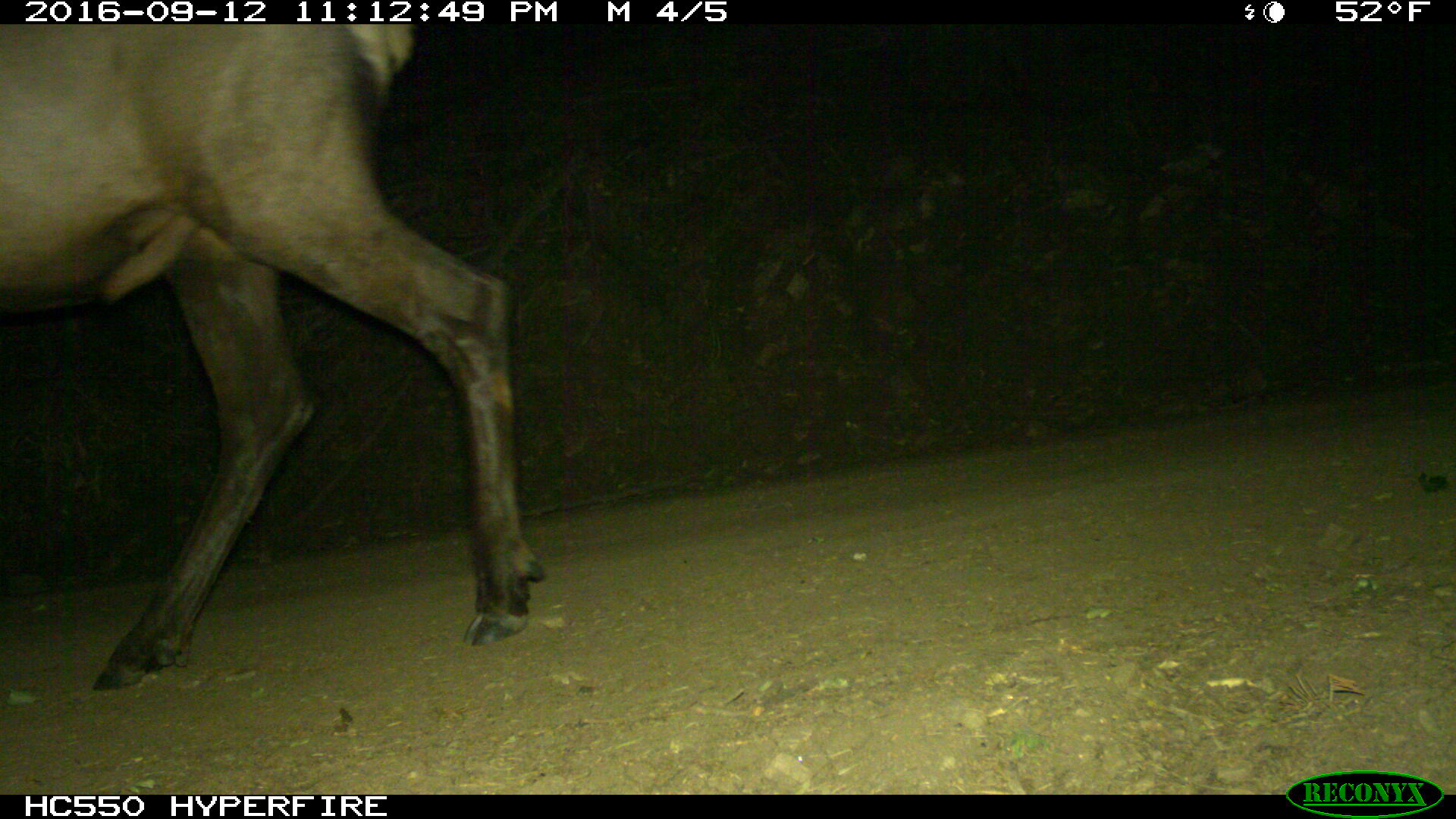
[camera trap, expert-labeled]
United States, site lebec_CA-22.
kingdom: Animalia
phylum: Chordata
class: Mammalia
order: Artiodactyla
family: Cervidae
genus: Cervus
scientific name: Cervus canadensis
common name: elk